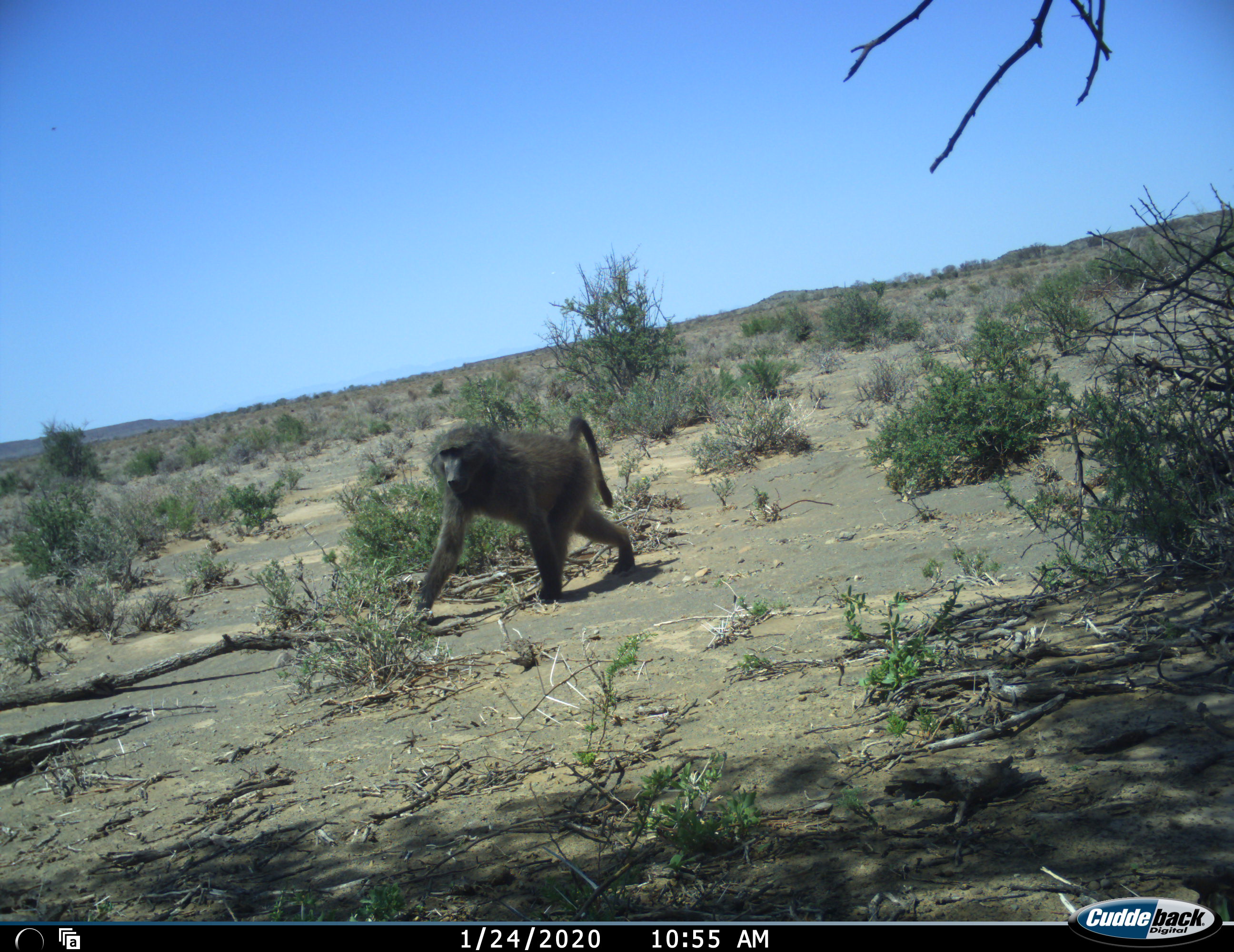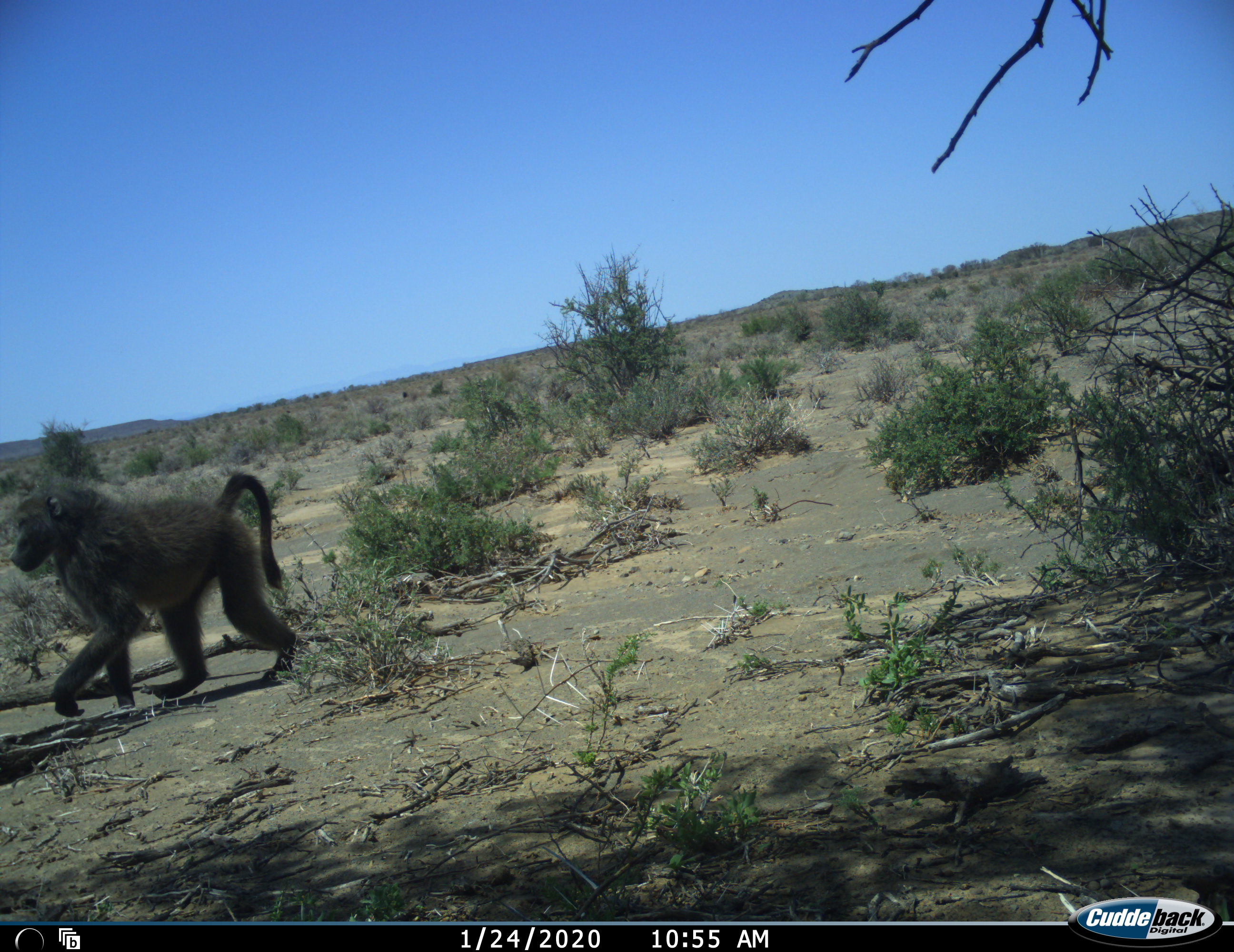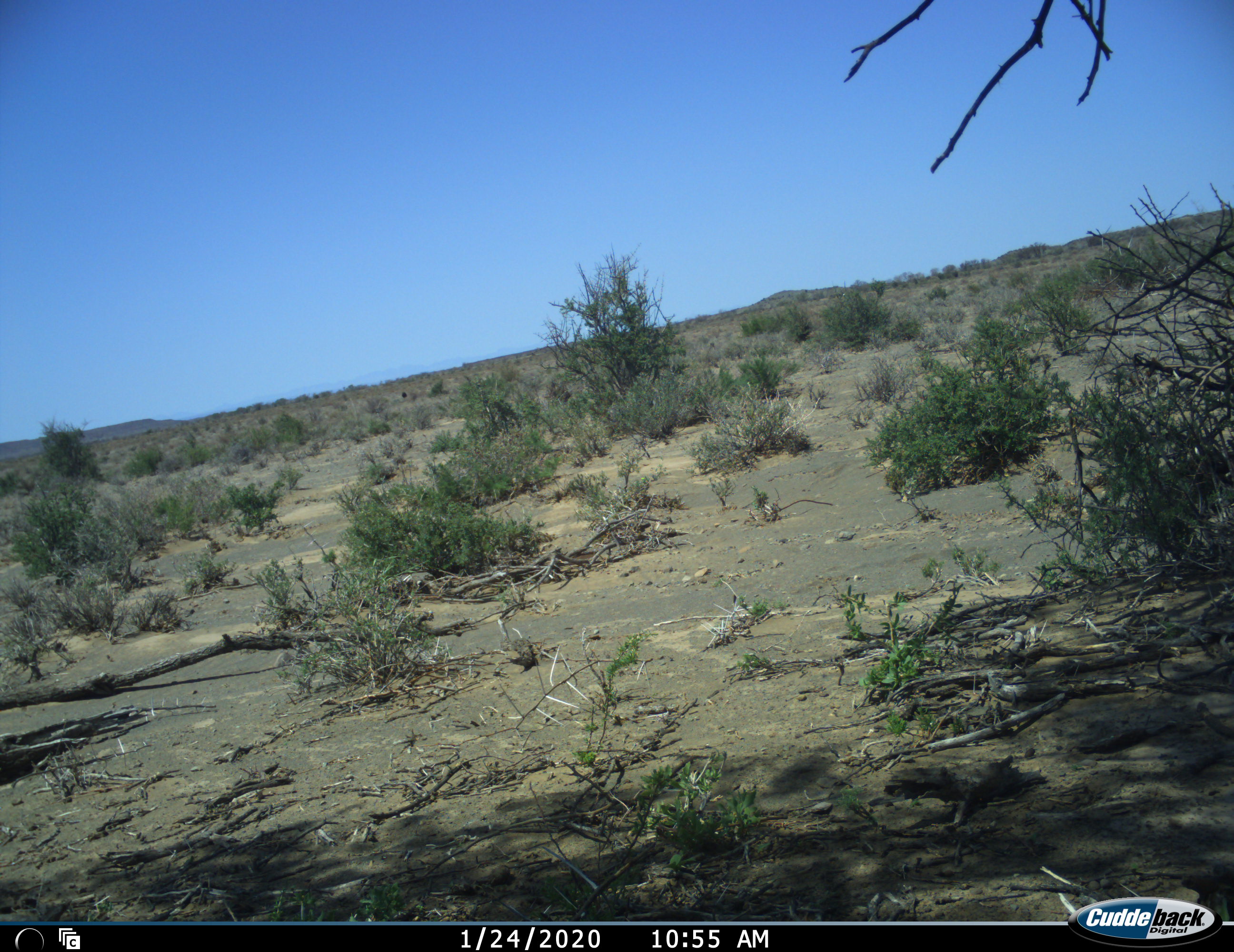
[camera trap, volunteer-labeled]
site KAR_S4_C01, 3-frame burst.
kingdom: Animalia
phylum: Chordata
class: Mammalia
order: Primates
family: Cercopithecidae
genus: Papio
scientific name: Papio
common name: baboon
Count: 1.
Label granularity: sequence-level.